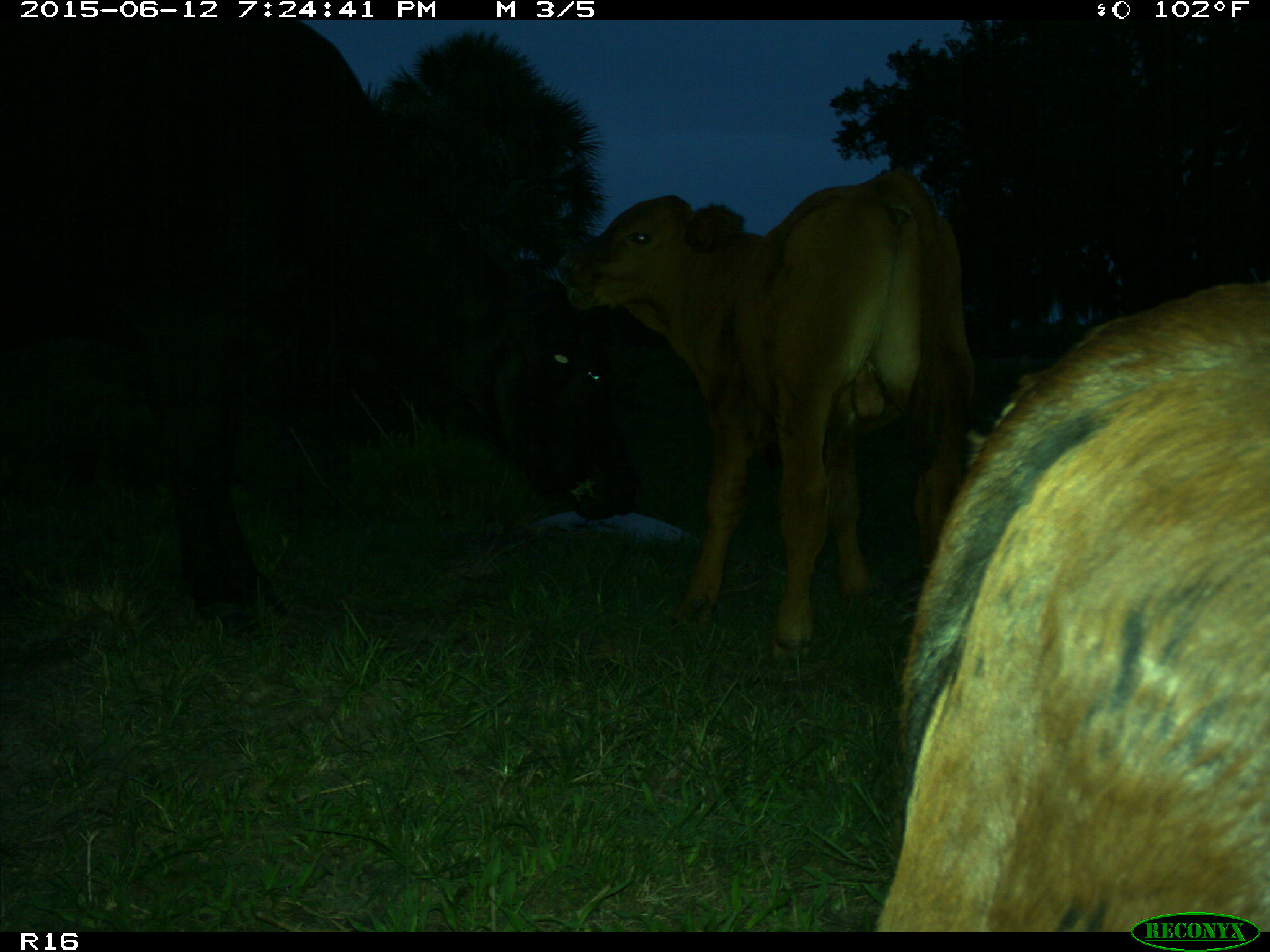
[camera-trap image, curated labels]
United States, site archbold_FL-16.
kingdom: Animalia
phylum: Chordata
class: Mammalia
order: Artiodactyla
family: Bovidae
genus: Bos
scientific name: Bos taurus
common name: domestic cow